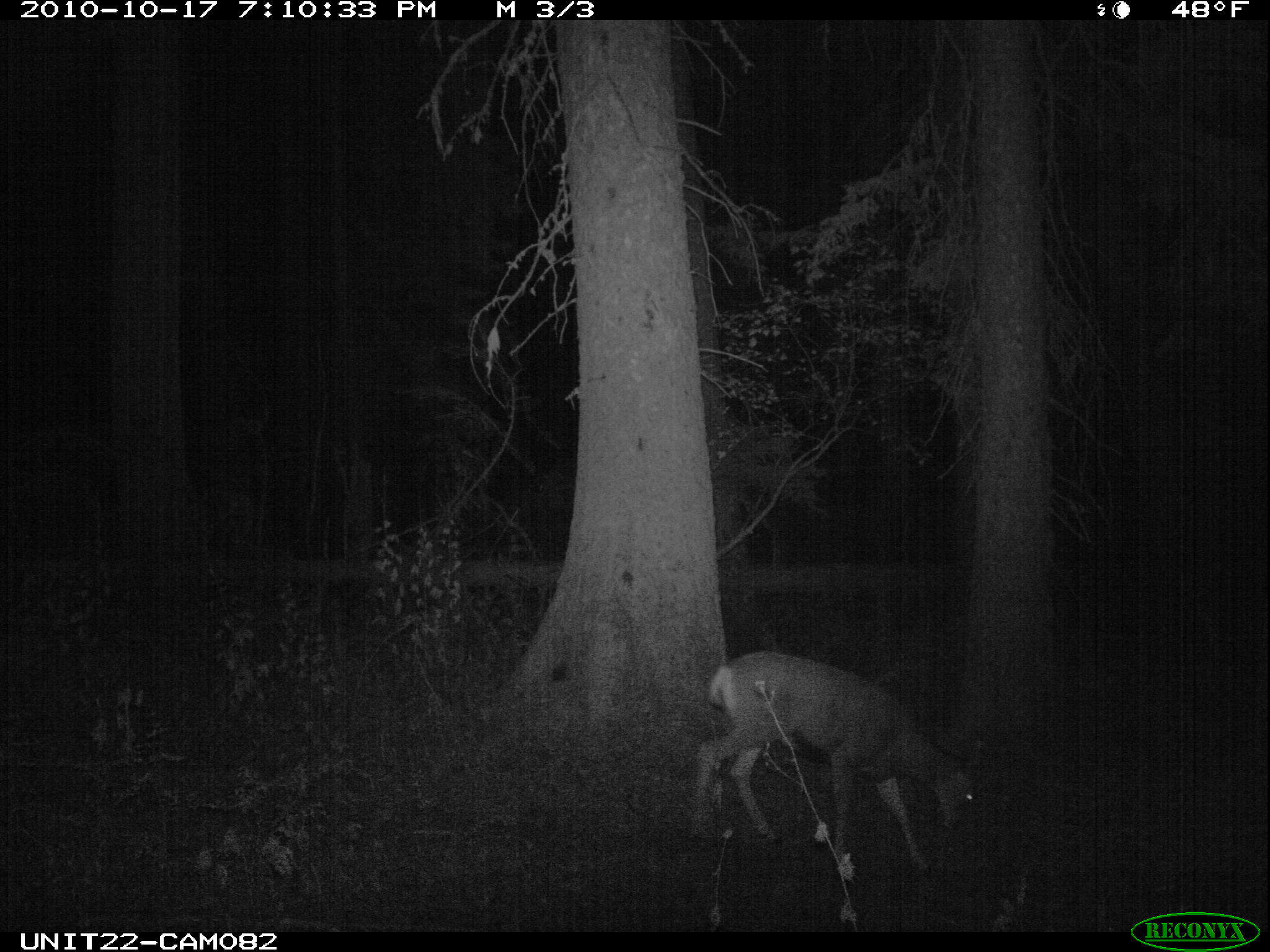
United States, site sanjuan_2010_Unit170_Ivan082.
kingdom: Animalia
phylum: Chordata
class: Mammalia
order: Artiodactyla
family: Cervidae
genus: Odocoileus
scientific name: Odocoileus hemionus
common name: mule deer